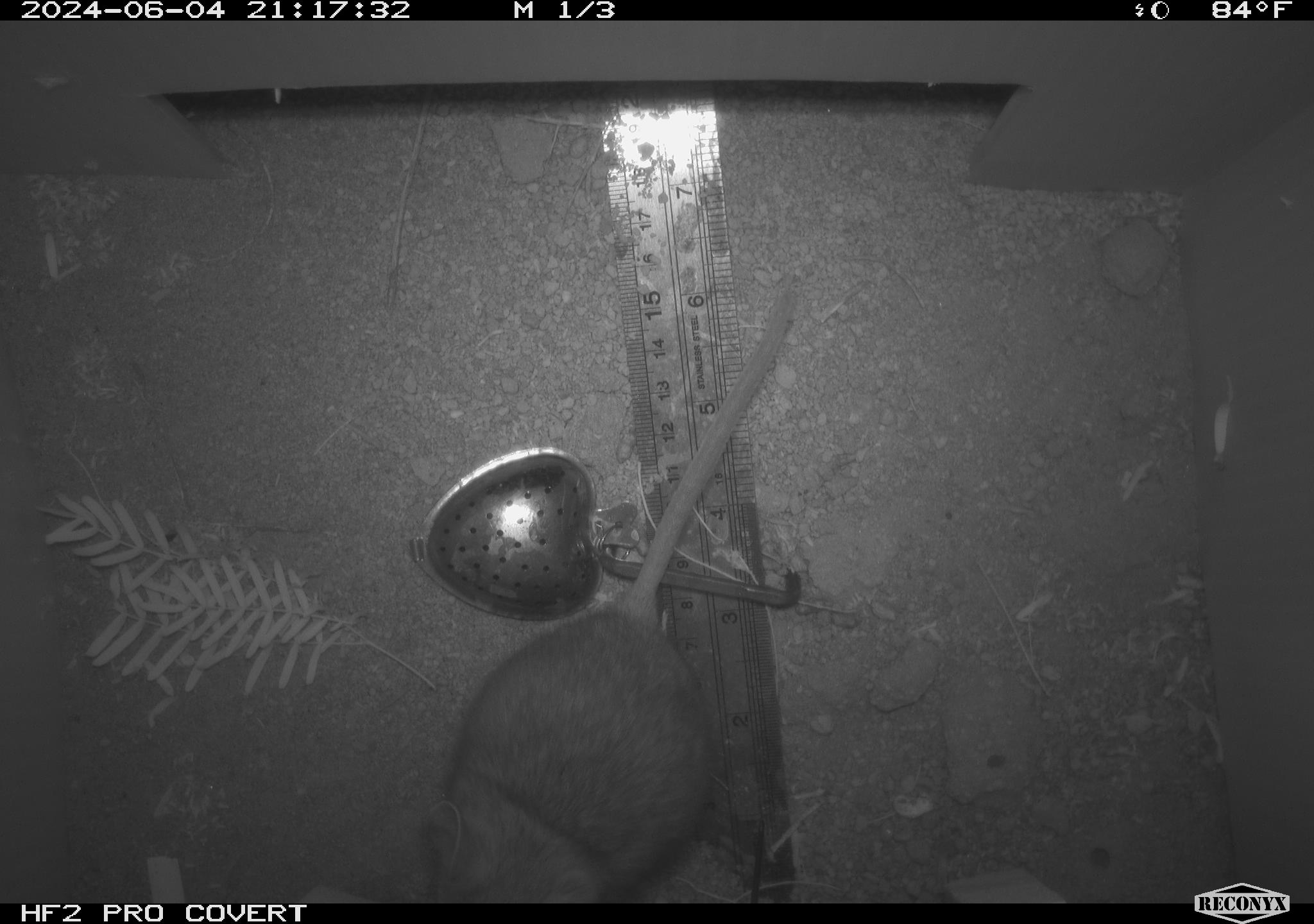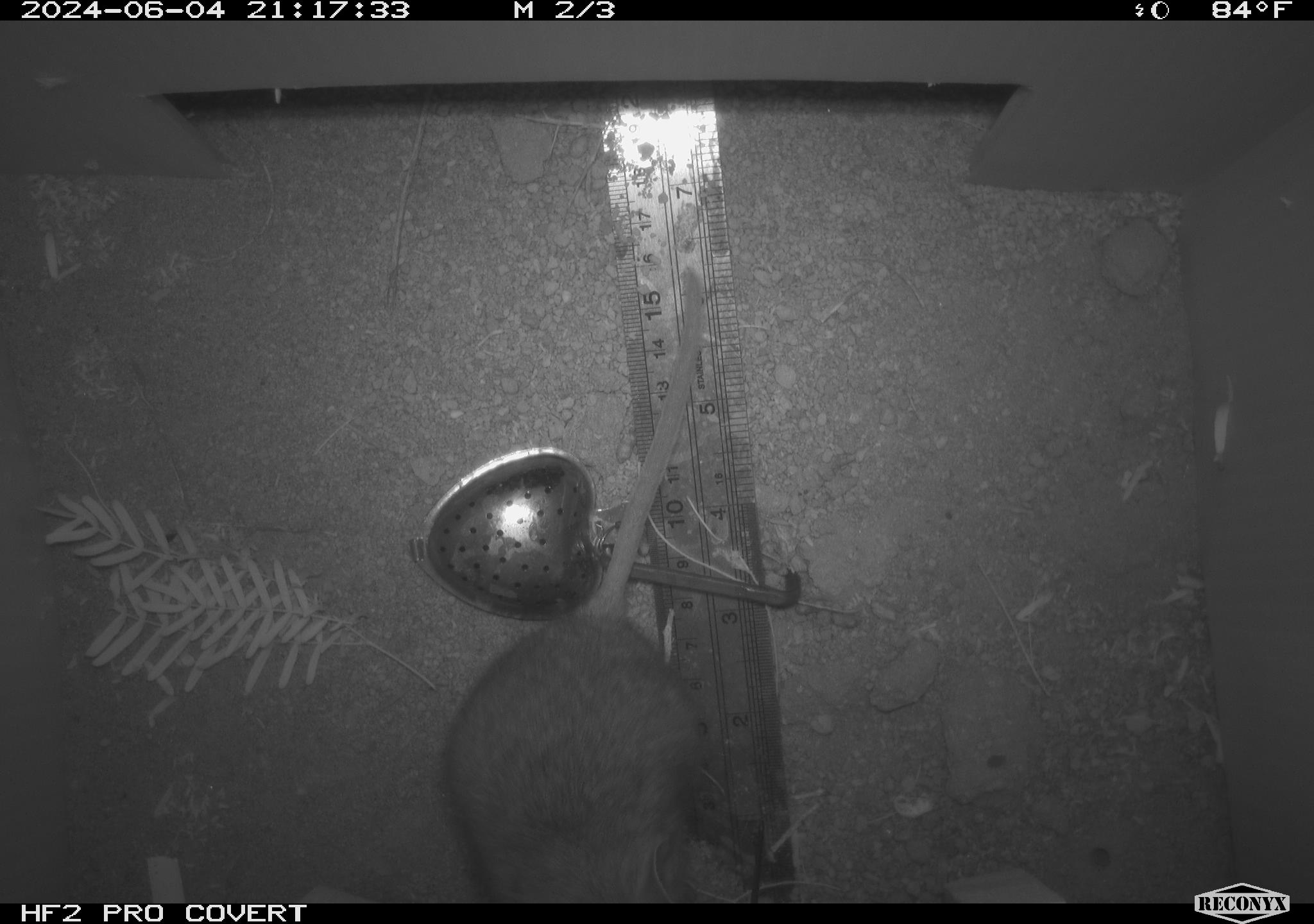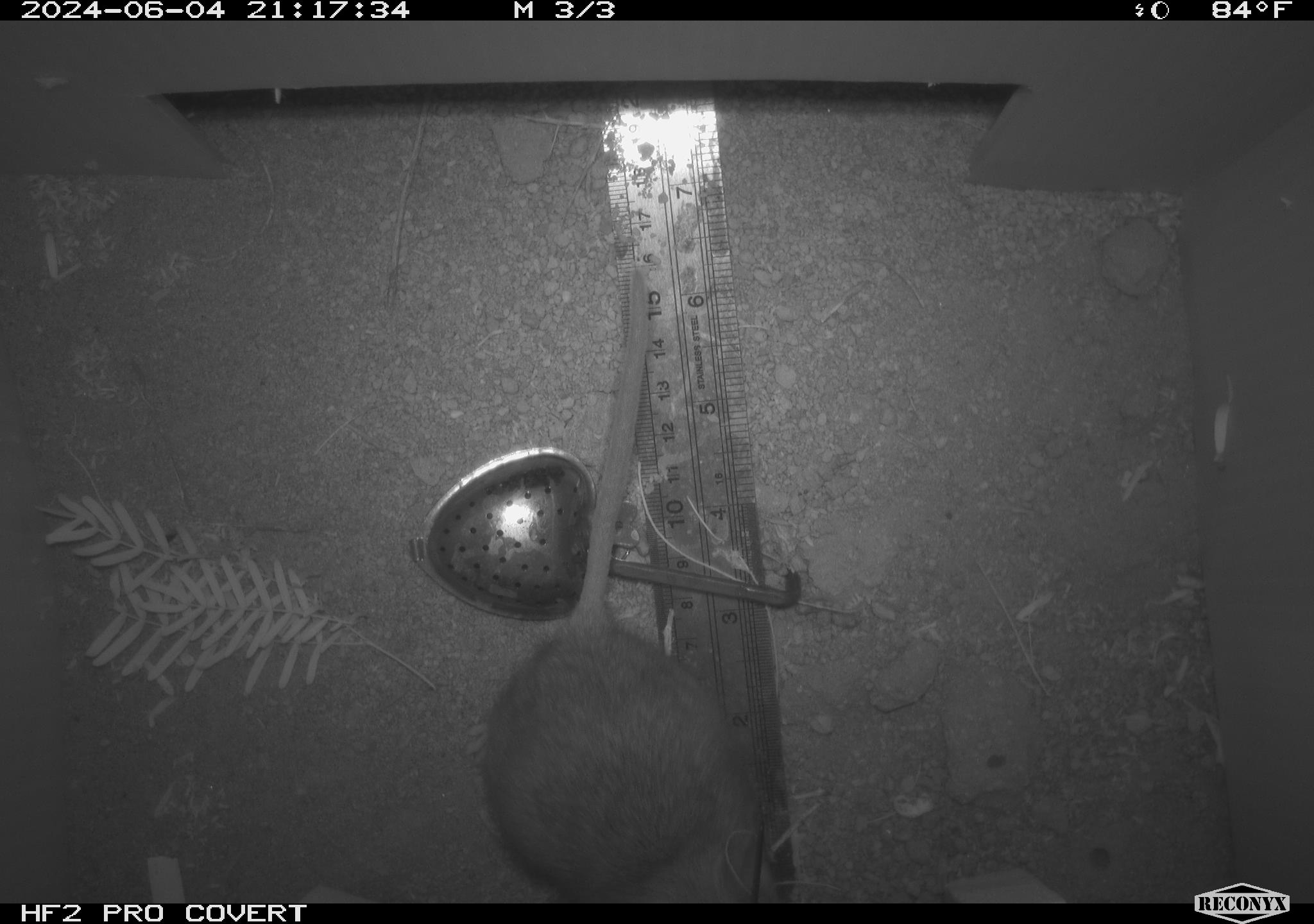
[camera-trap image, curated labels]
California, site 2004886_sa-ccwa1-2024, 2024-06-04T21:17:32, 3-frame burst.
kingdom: Animalia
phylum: Chordata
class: Mammalia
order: Rodentia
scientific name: Rodentia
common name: woodrat or rat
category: woodrat or rat species